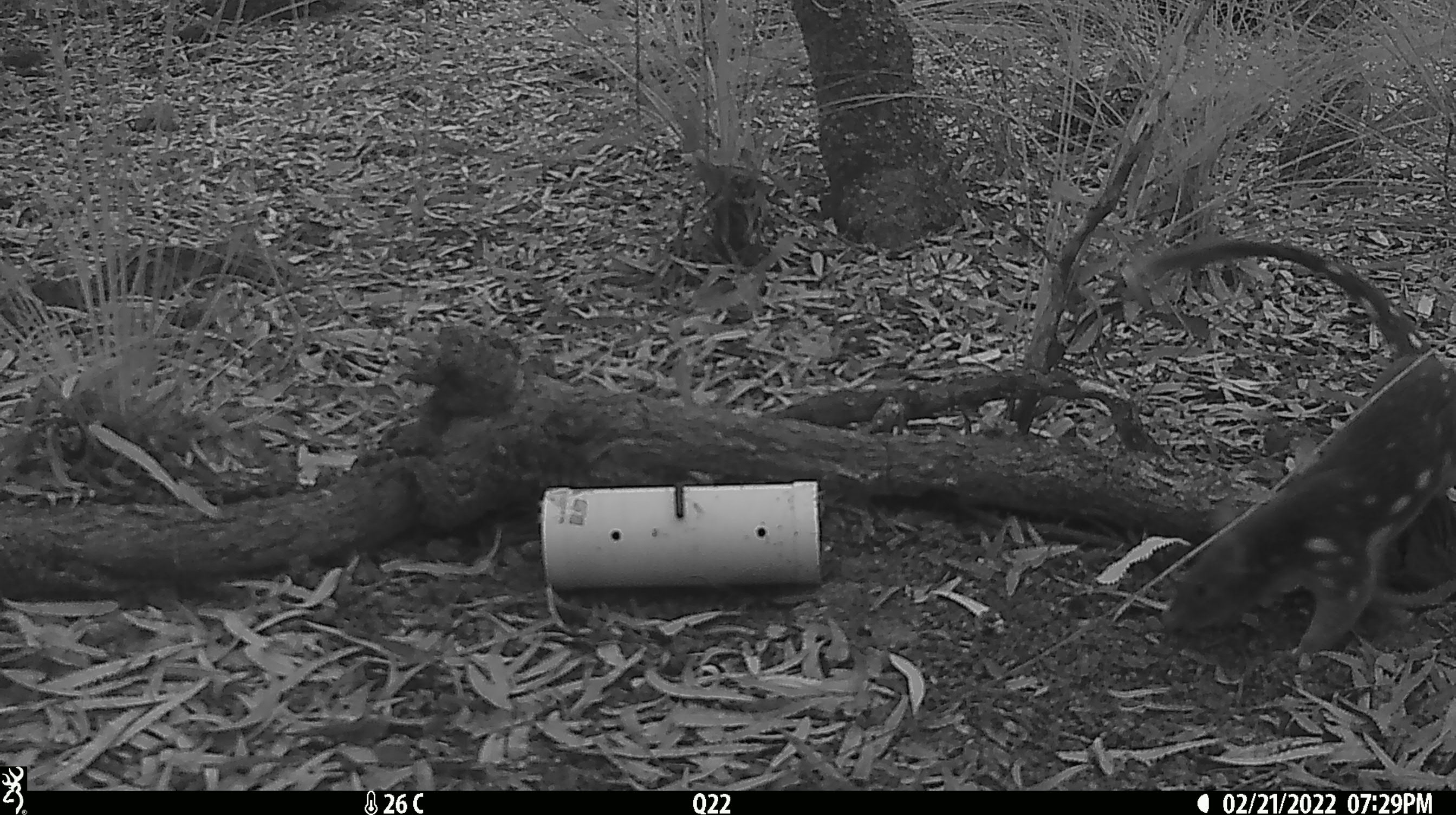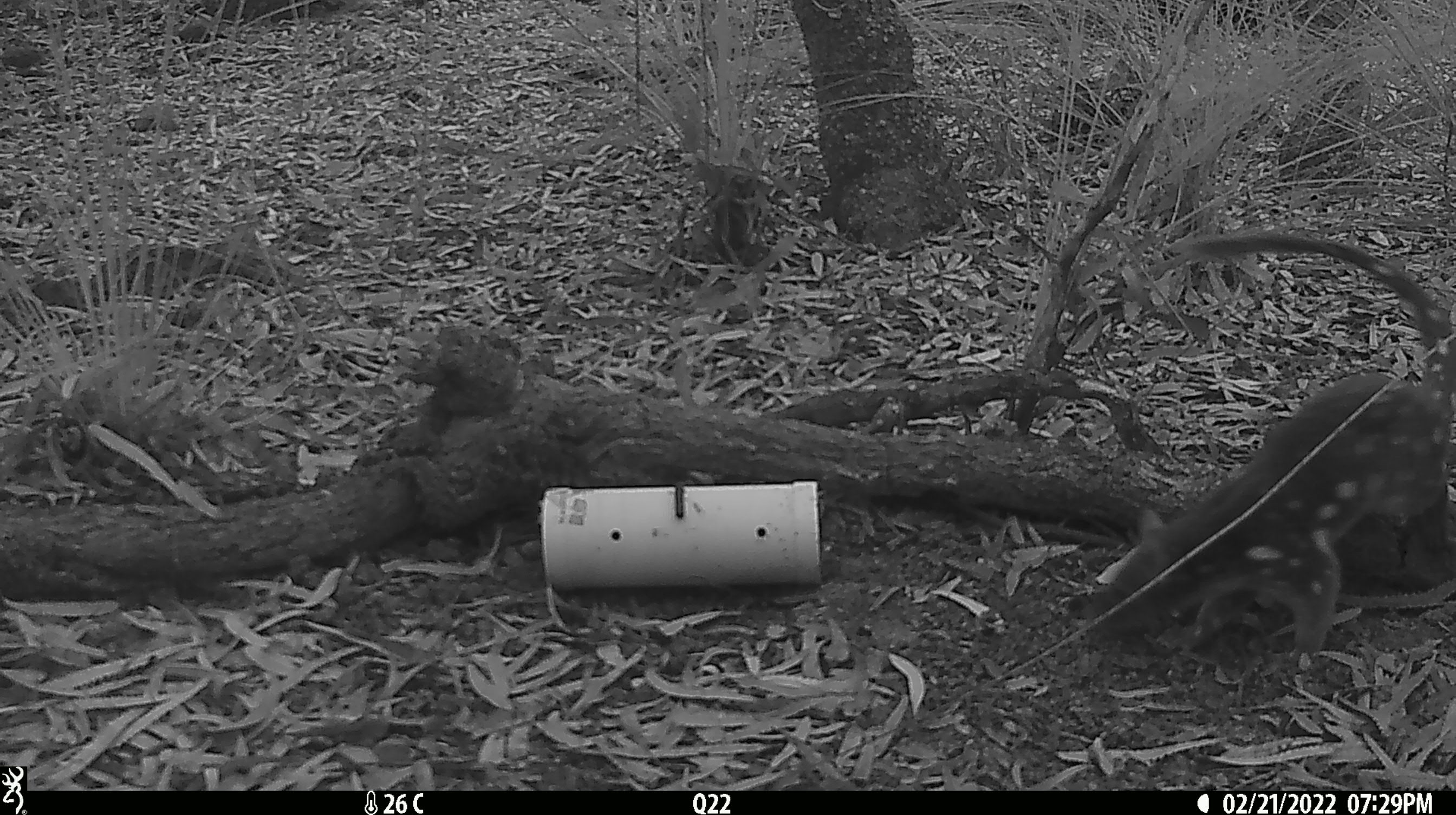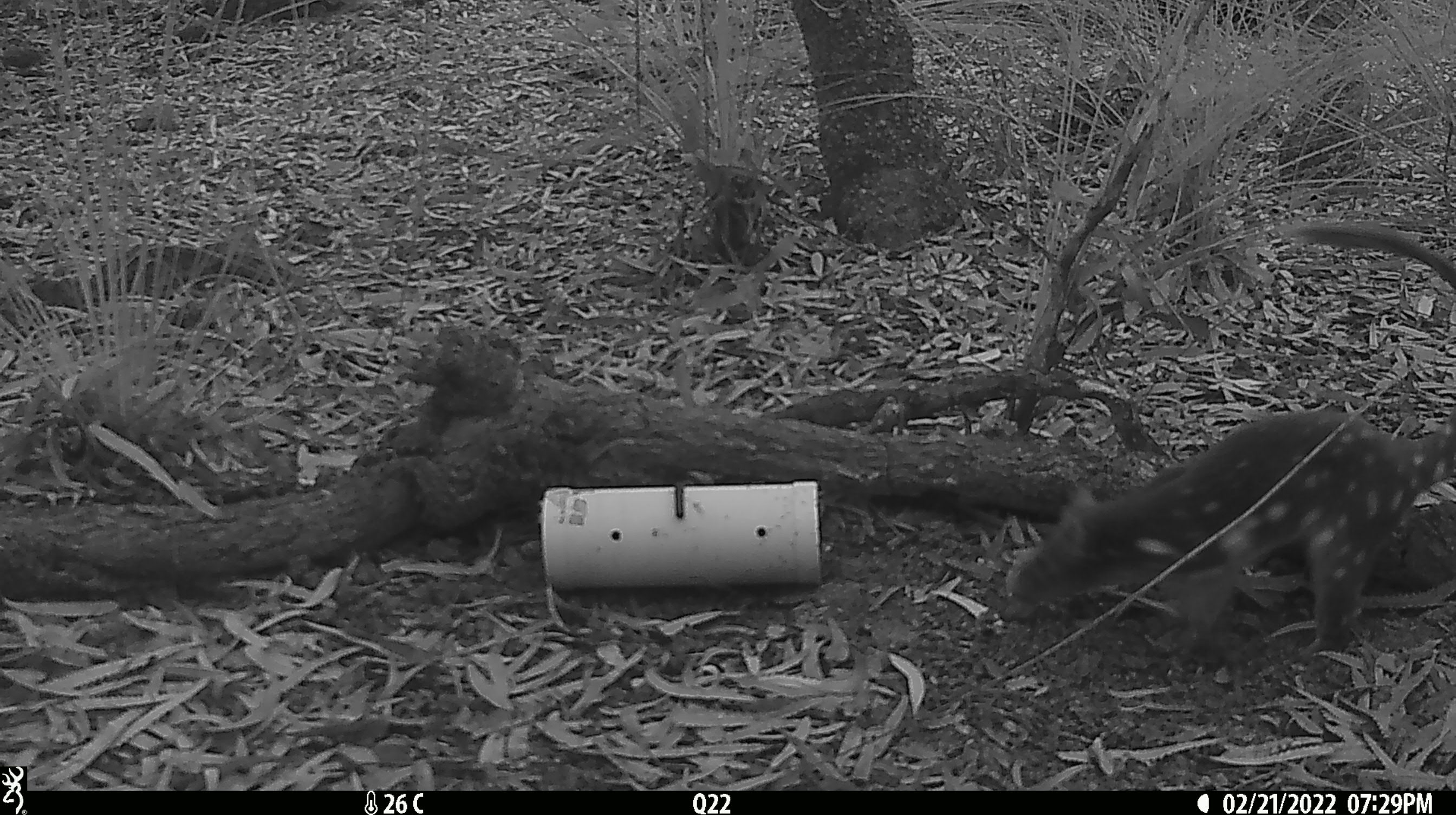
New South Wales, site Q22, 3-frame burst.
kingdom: Animalia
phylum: Chordata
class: Mammalia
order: Dasyuromorphia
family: Dasyuridae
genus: Dasyurus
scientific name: Dasyurus maculatus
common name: spotted-tailed quoll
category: quoll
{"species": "quoll (spotted-tailed quoll) (Dasyurus maculatus)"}